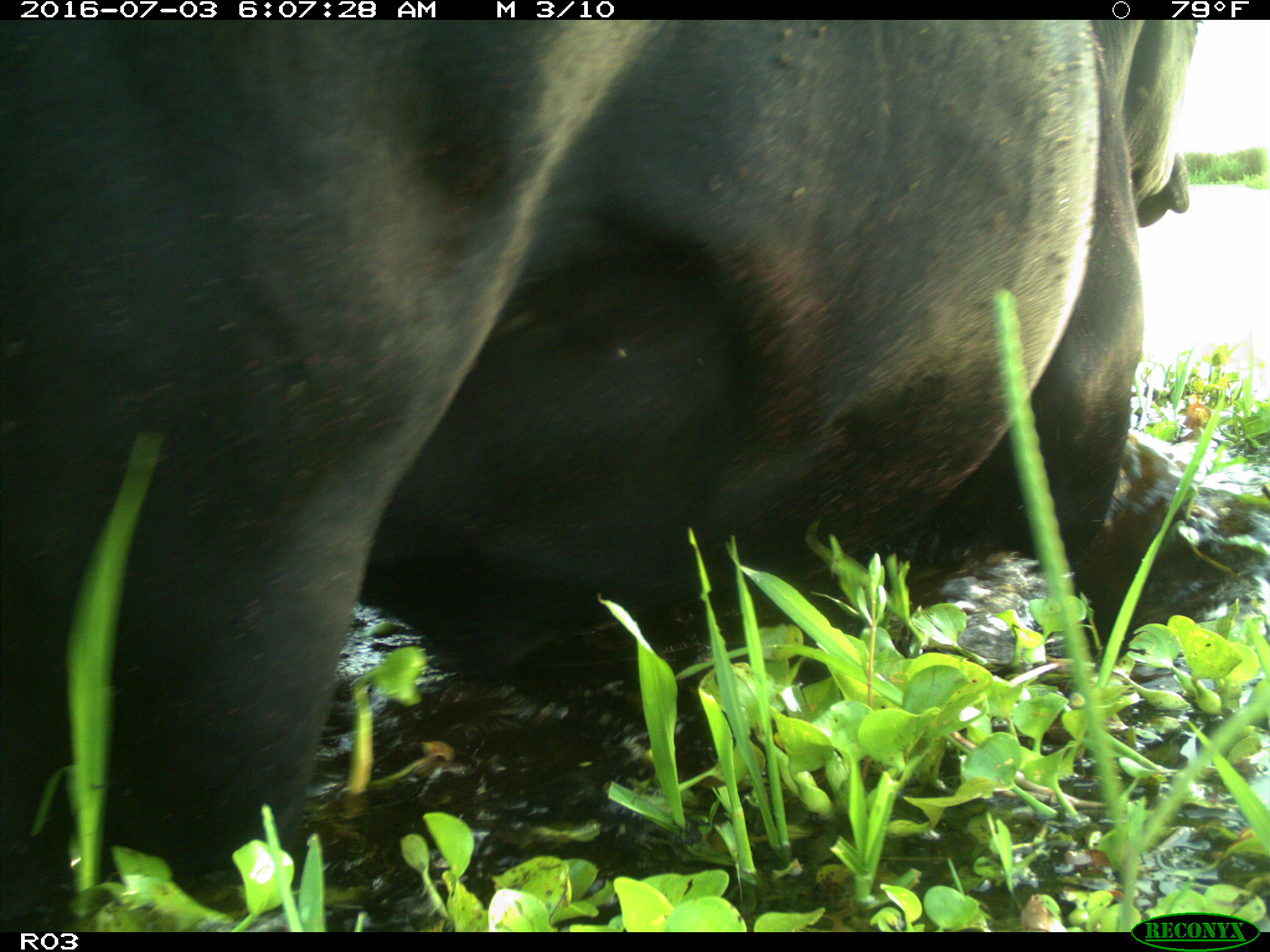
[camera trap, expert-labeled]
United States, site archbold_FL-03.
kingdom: Animalia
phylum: Chordata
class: Mammalia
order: Artiodactyla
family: Bovidae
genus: Bos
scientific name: Bos taurus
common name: domestic cow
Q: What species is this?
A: Bos taurus (domestic cow).